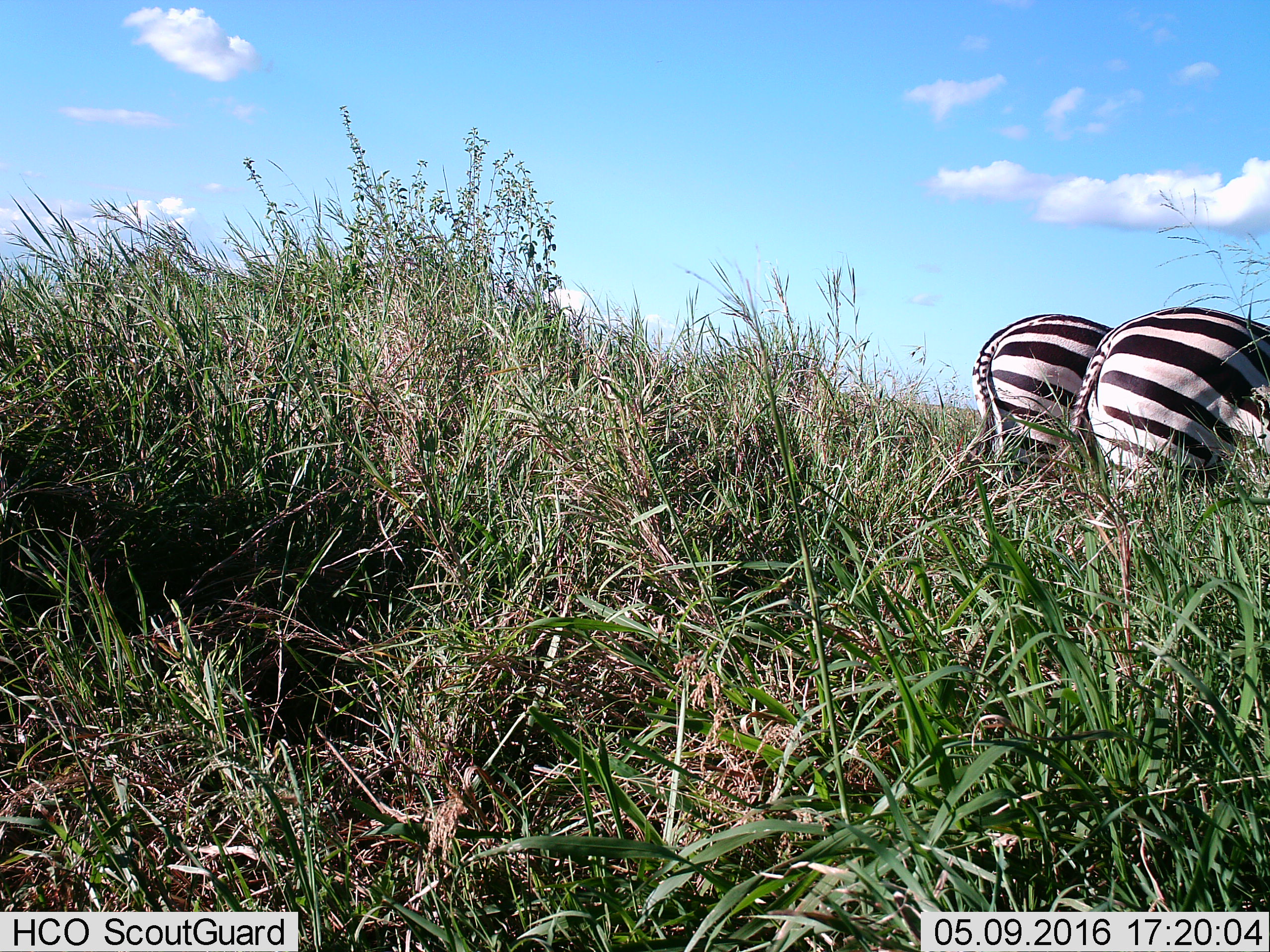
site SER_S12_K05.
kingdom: Animalia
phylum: Chordata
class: Mammalia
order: Perissodactyla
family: Equidae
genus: Equus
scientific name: Equus quagga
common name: plains zebra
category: zebraplains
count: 2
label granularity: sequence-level